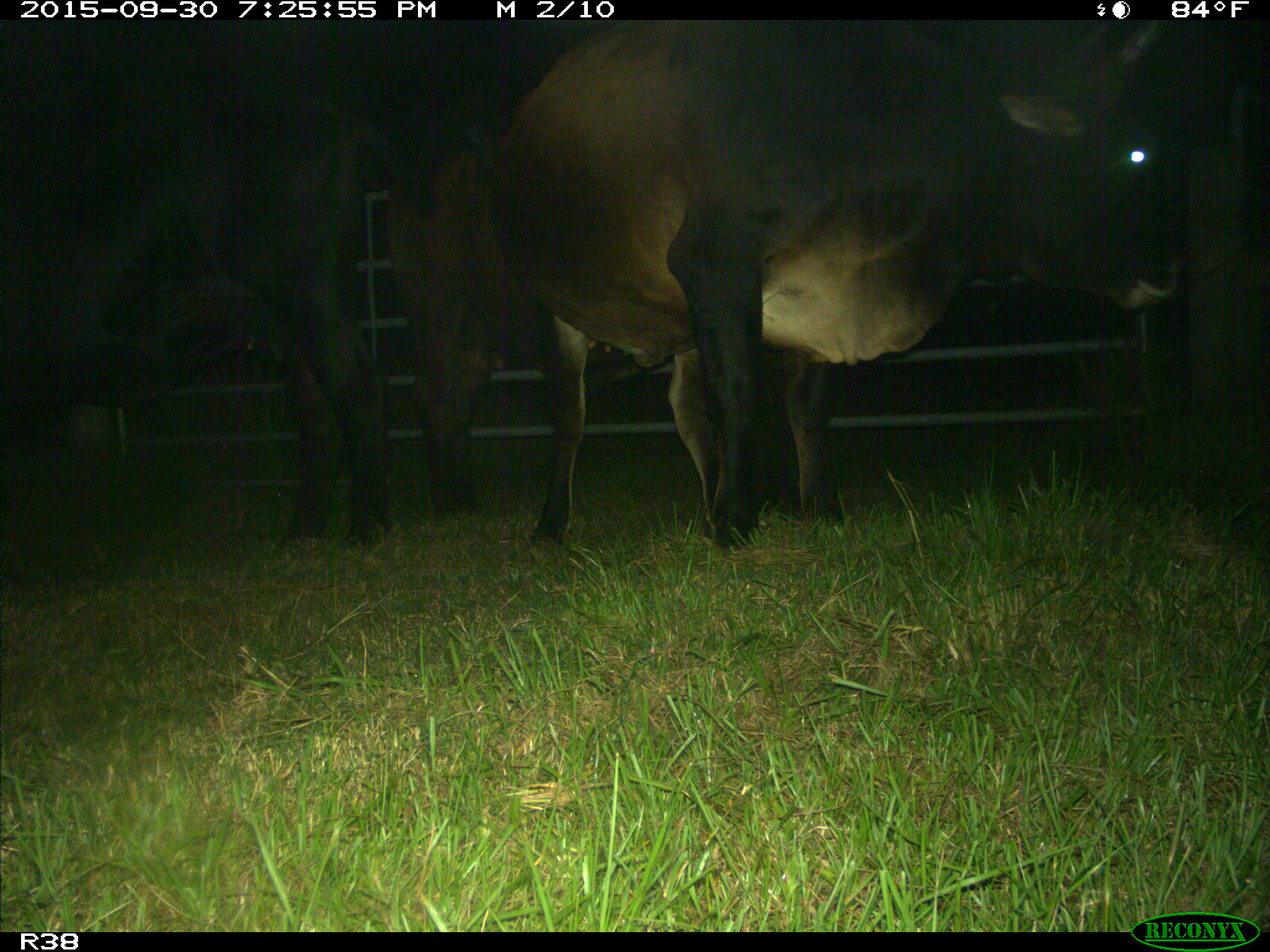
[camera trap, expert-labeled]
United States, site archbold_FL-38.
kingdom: Animalia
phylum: Chordata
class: Mammalia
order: Artiodactyla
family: Bovidae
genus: Bos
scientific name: Bos taurus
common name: domestic cow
Bos taurus (domestic cow).